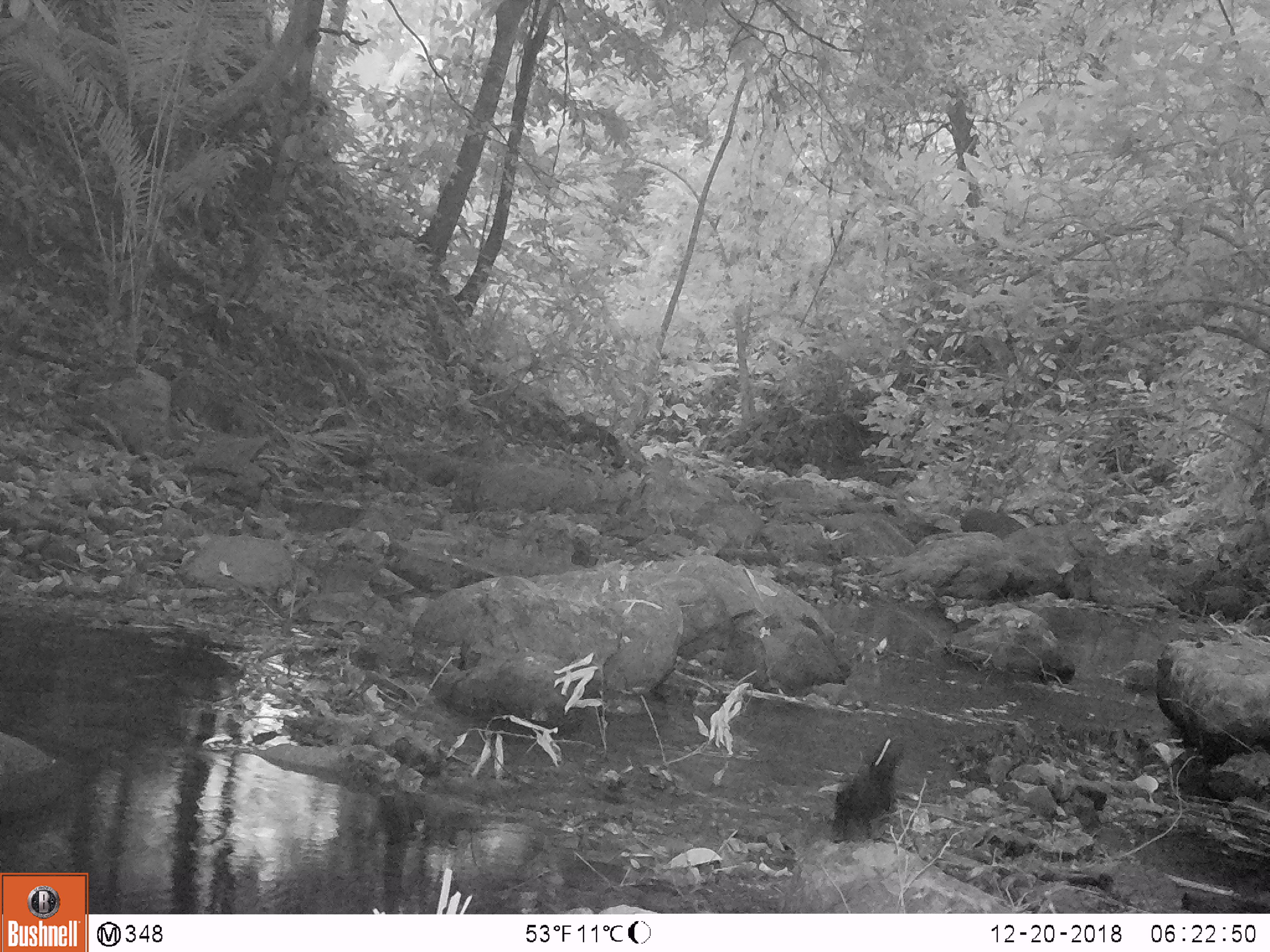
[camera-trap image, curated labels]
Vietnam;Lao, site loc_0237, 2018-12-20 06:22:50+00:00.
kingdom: Animalia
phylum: Chordata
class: Aves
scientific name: Aves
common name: bird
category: unidentified bird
Unidentified bird (bird) (Aves). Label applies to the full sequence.